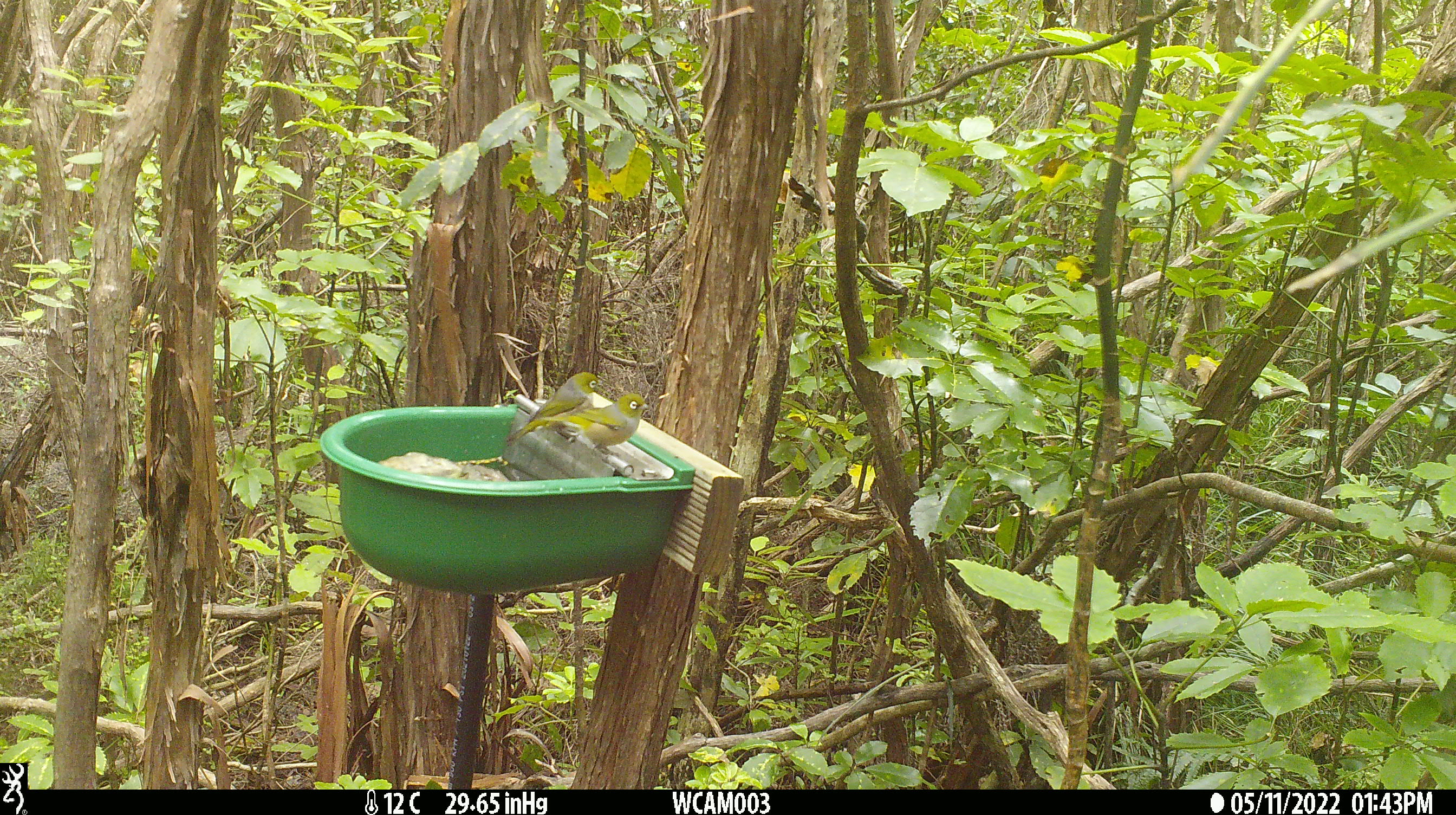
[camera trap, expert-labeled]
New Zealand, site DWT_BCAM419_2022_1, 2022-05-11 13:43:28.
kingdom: Animalia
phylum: Chordata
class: Aves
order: Passeriformes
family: Zosteropidae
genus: Zosterops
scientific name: Zosterops lateralis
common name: silvereye